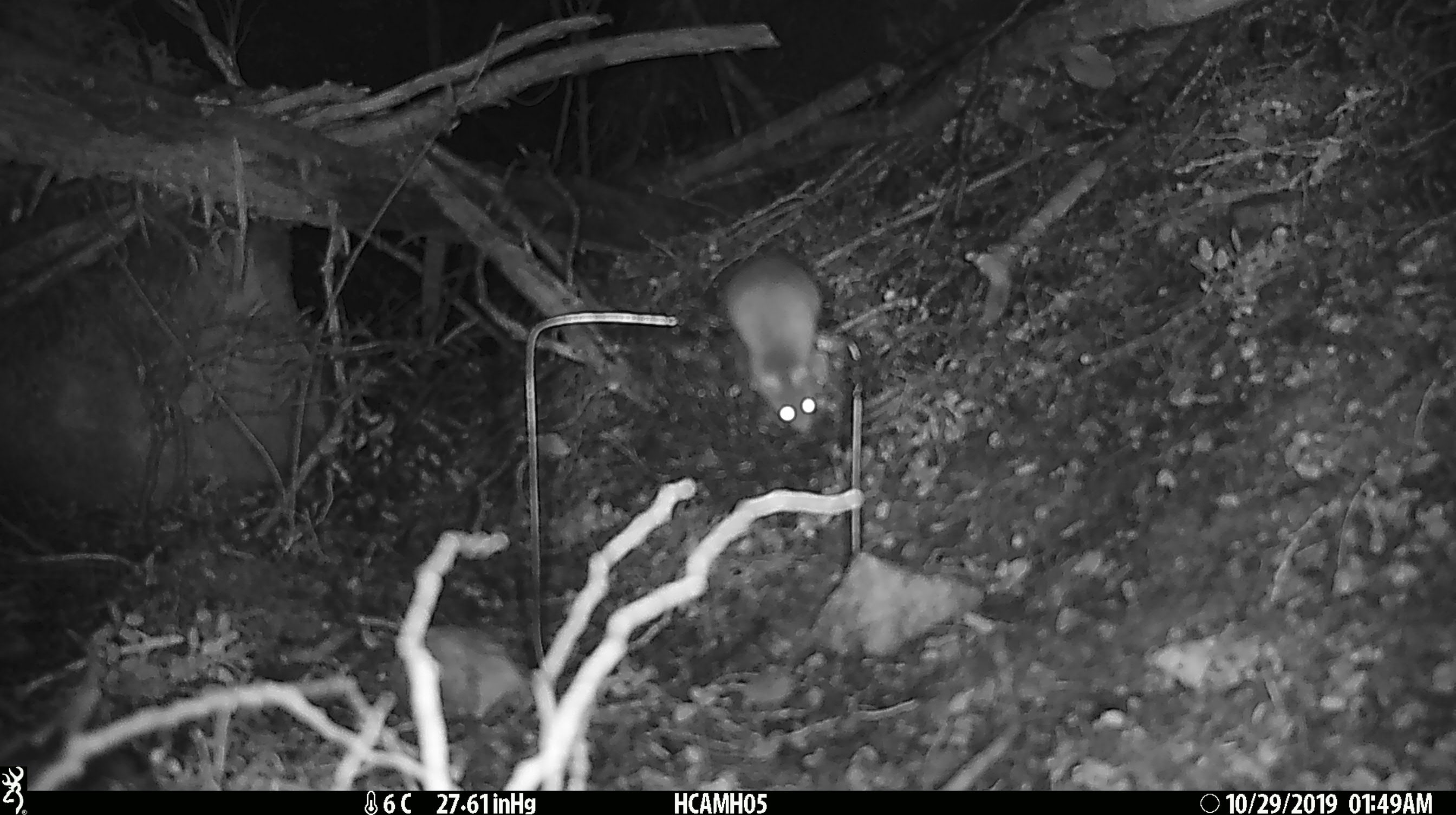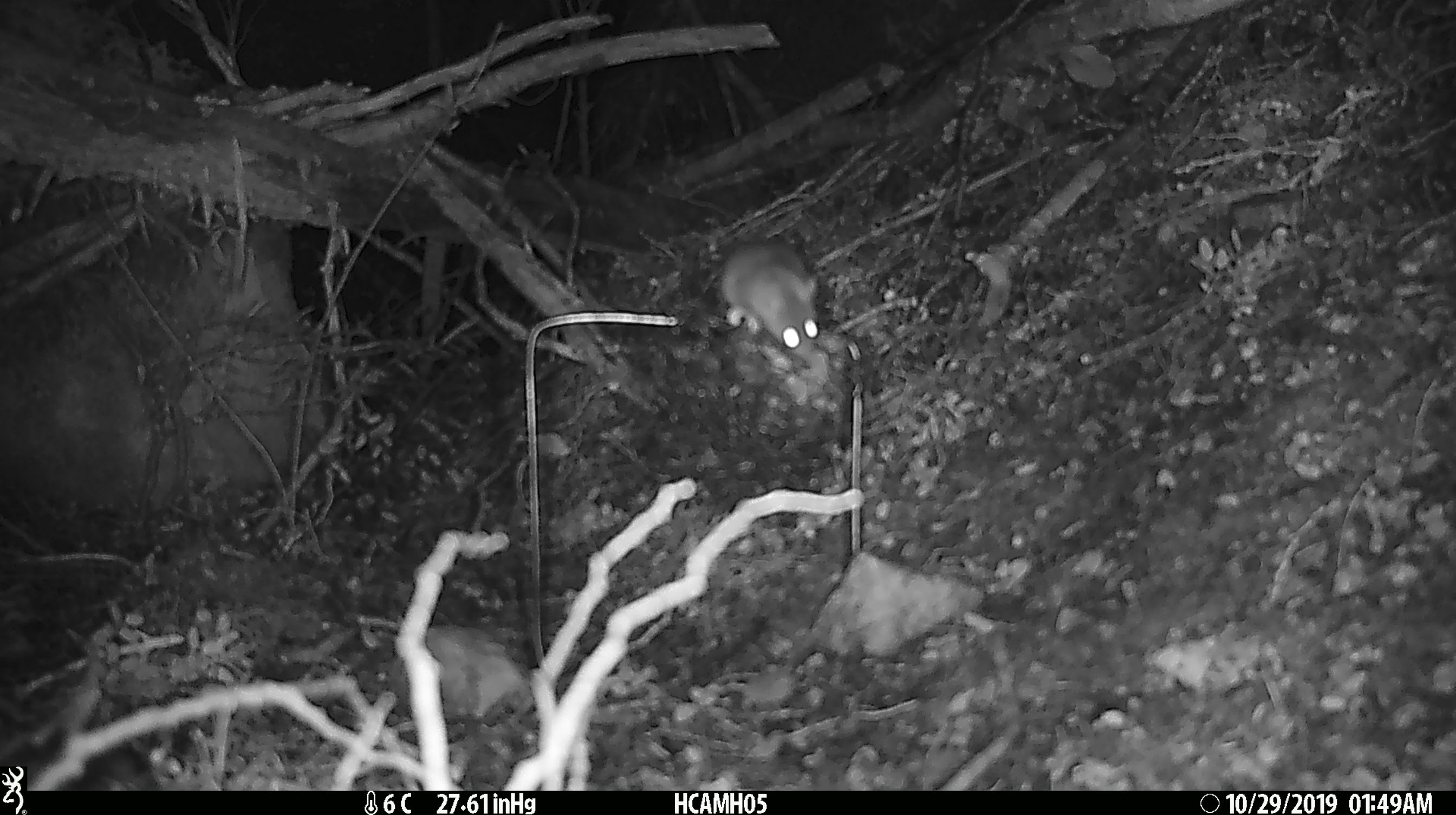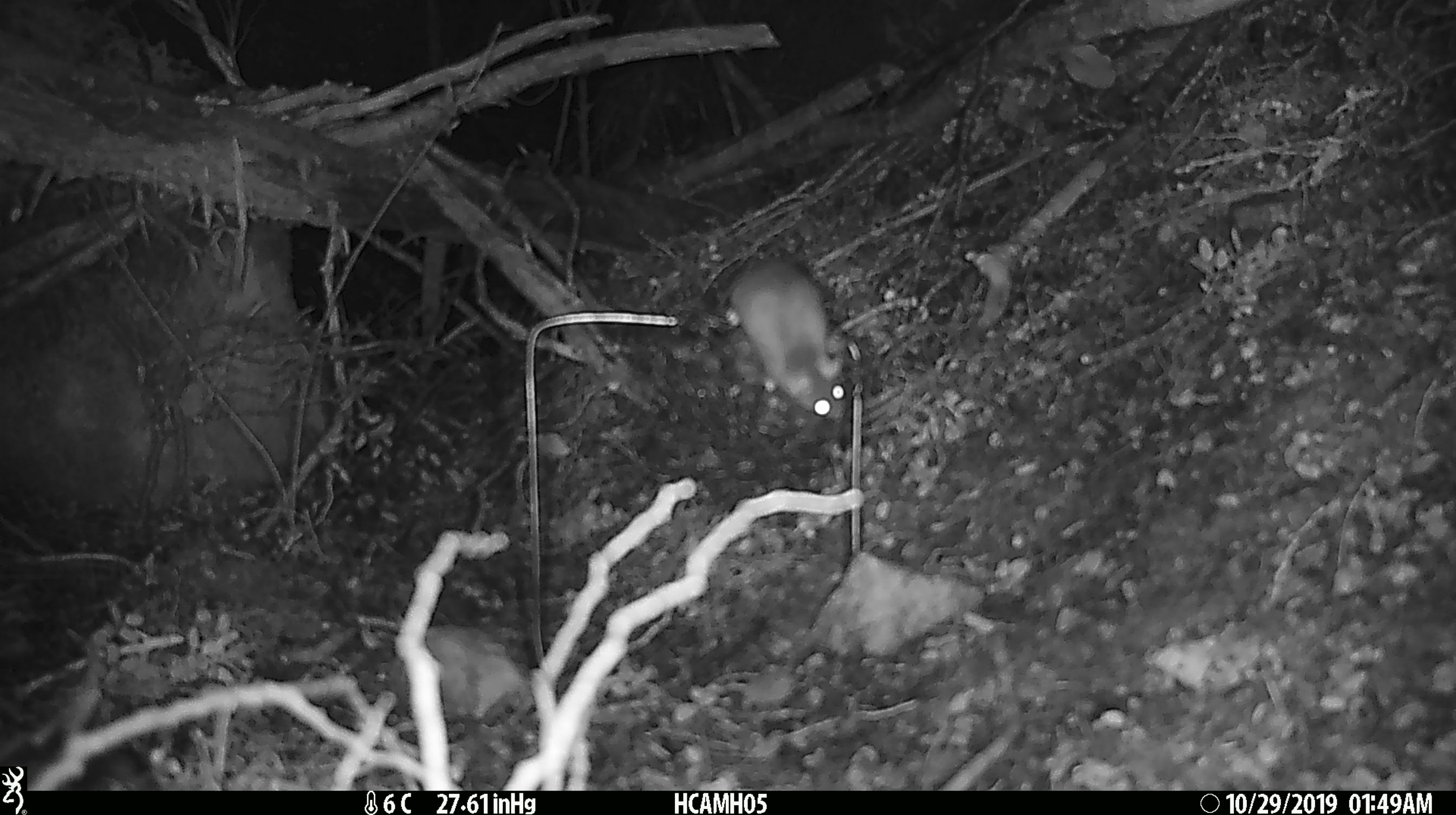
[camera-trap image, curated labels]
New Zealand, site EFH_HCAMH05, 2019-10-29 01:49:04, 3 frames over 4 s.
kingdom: Animalia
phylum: Chordata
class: Mammalia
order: Rodentia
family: Muridae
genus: Mus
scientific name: Mus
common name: mouse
Mouse (Mus).